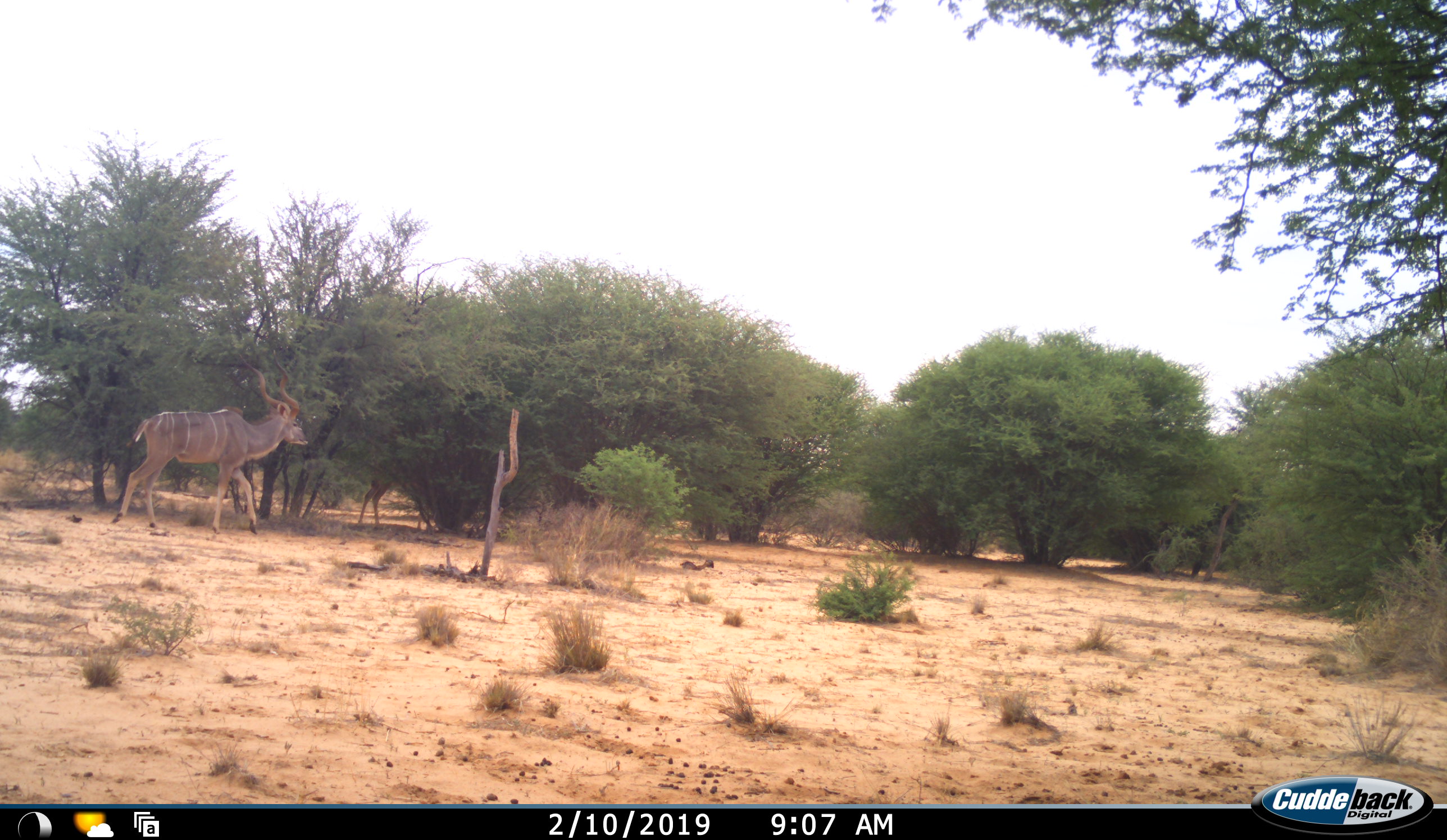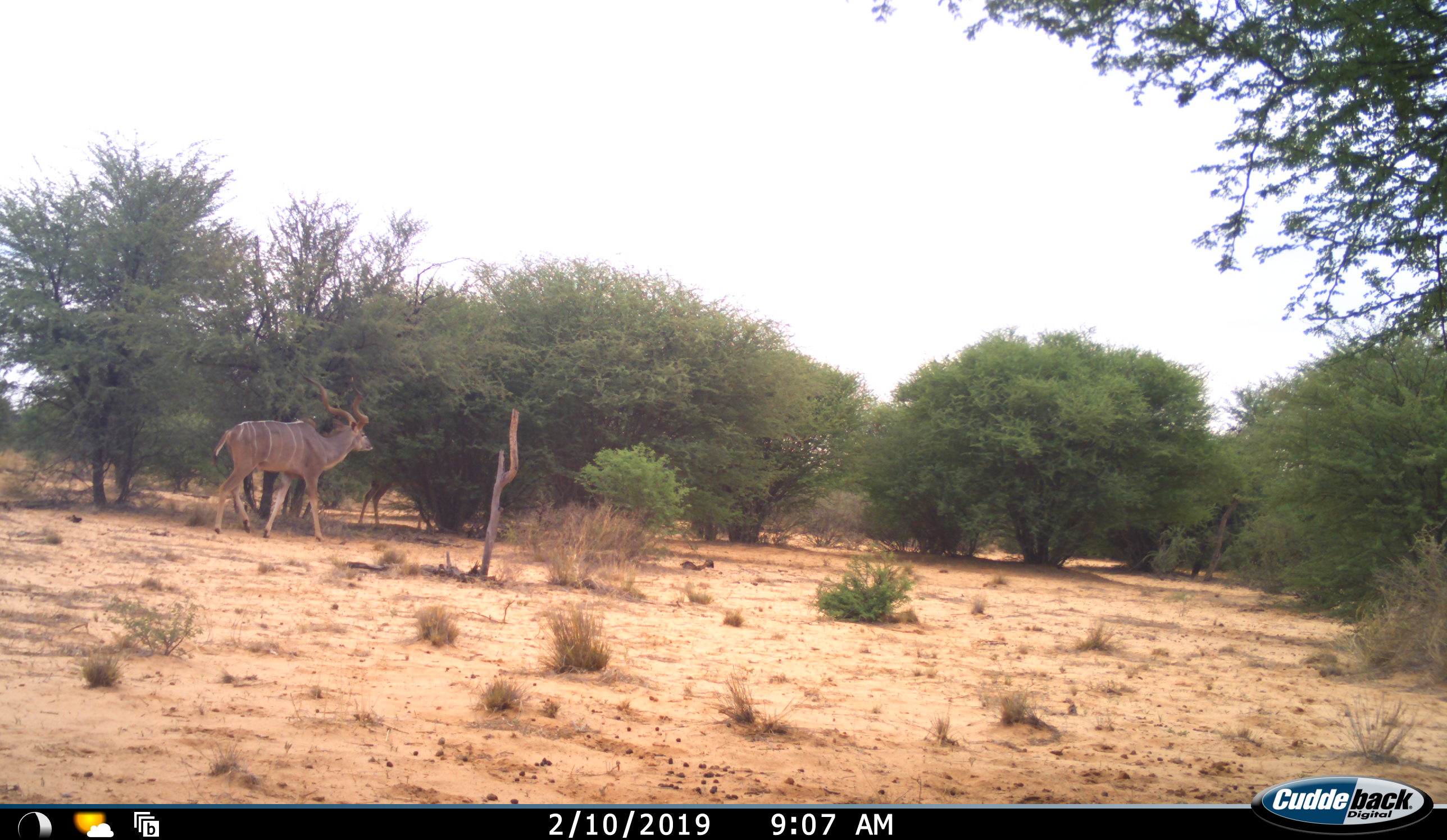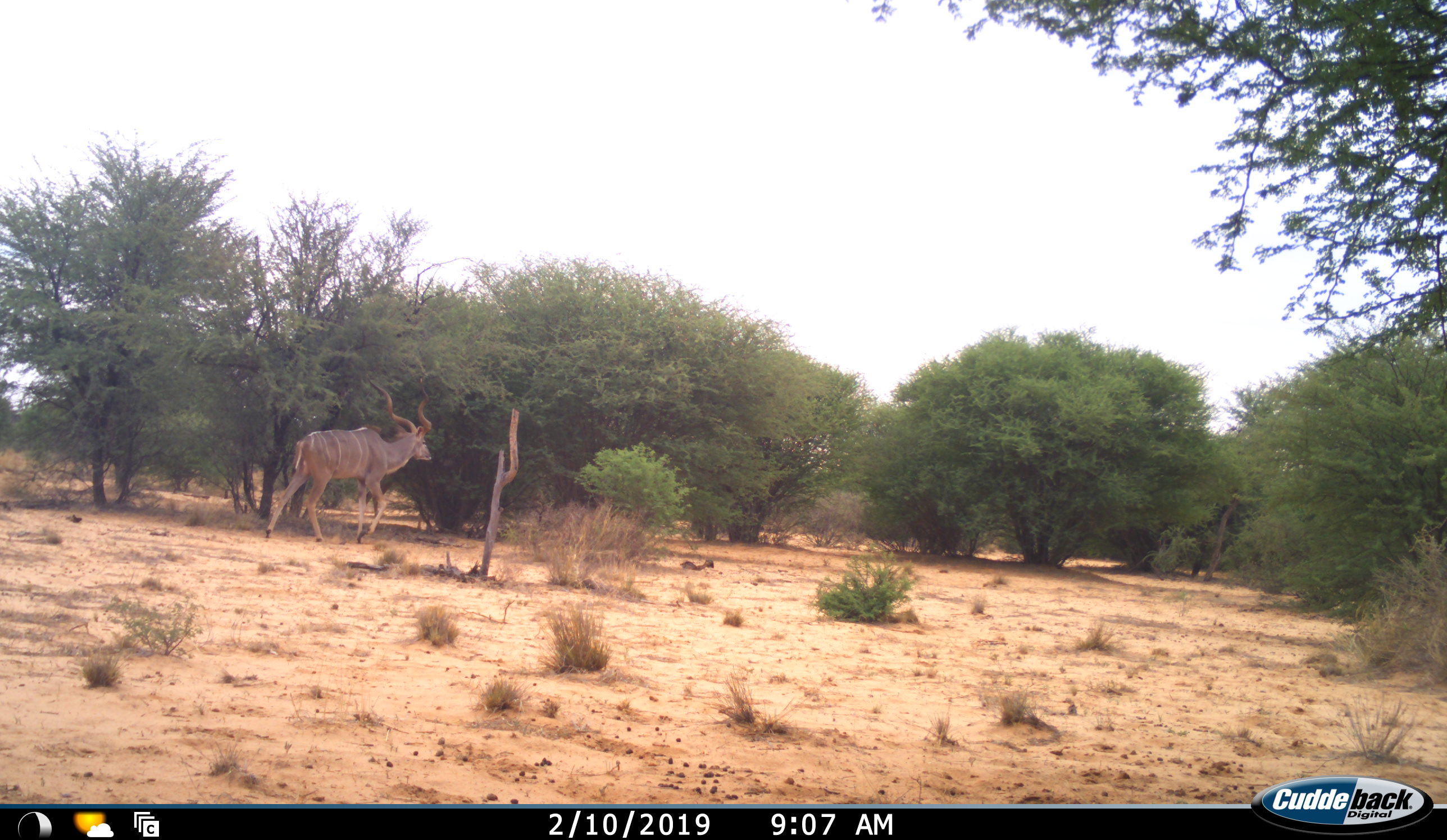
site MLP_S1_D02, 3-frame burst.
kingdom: Animalia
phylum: Chordata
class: Mammalia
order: Artiodactyla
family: Bovidae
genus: Tragelaphus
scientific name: Tragelaphus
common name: kudu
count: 1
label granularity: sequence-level